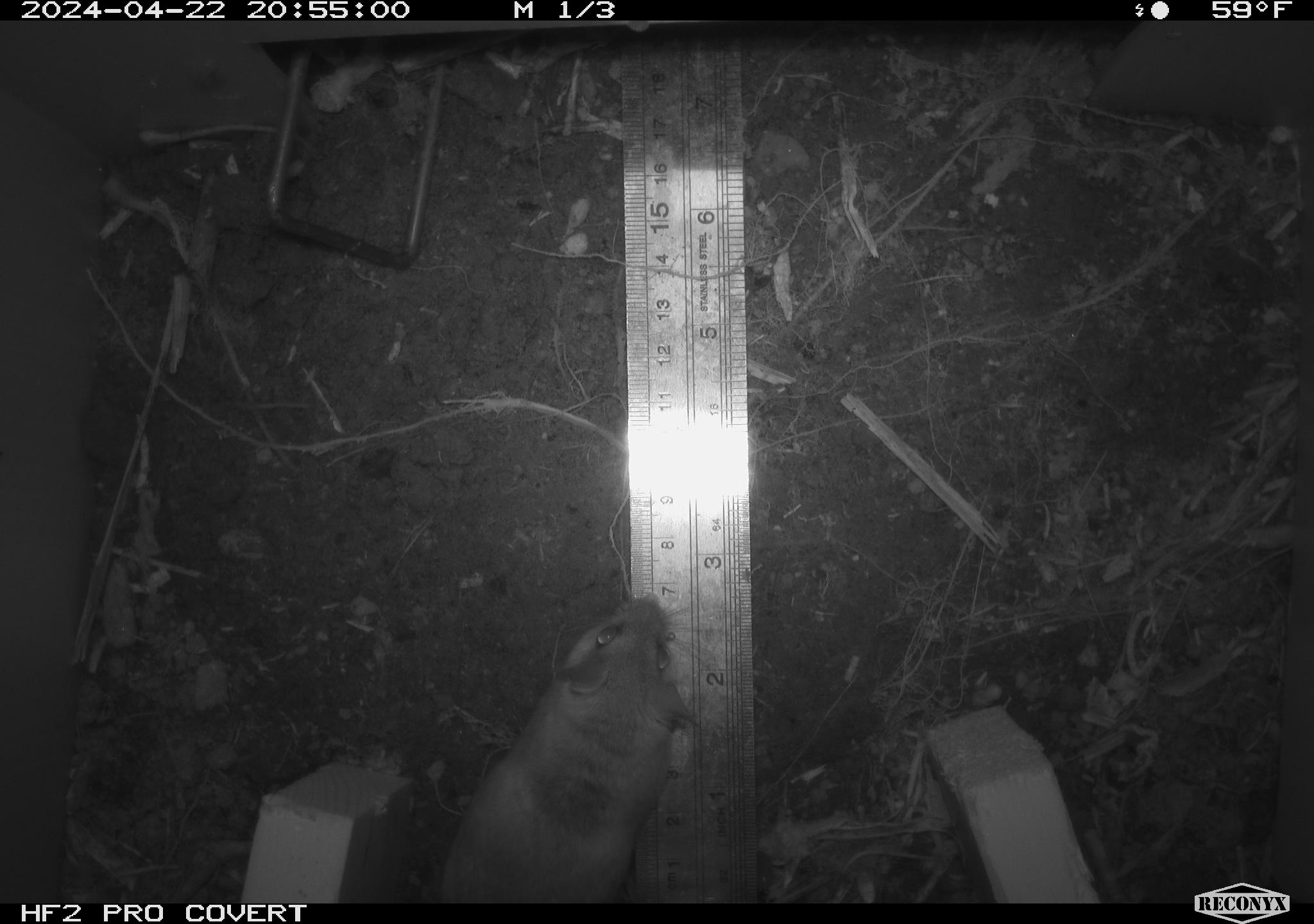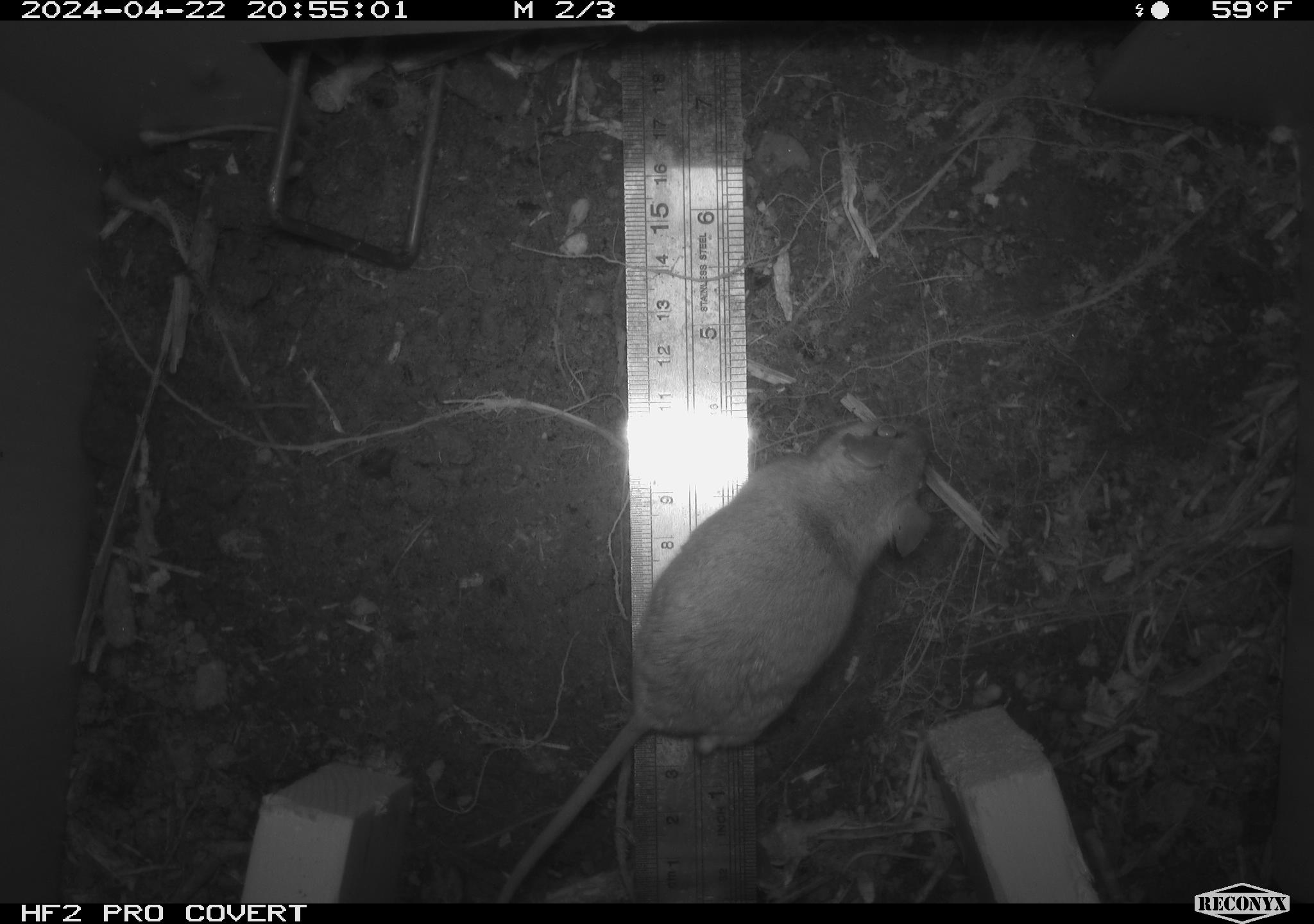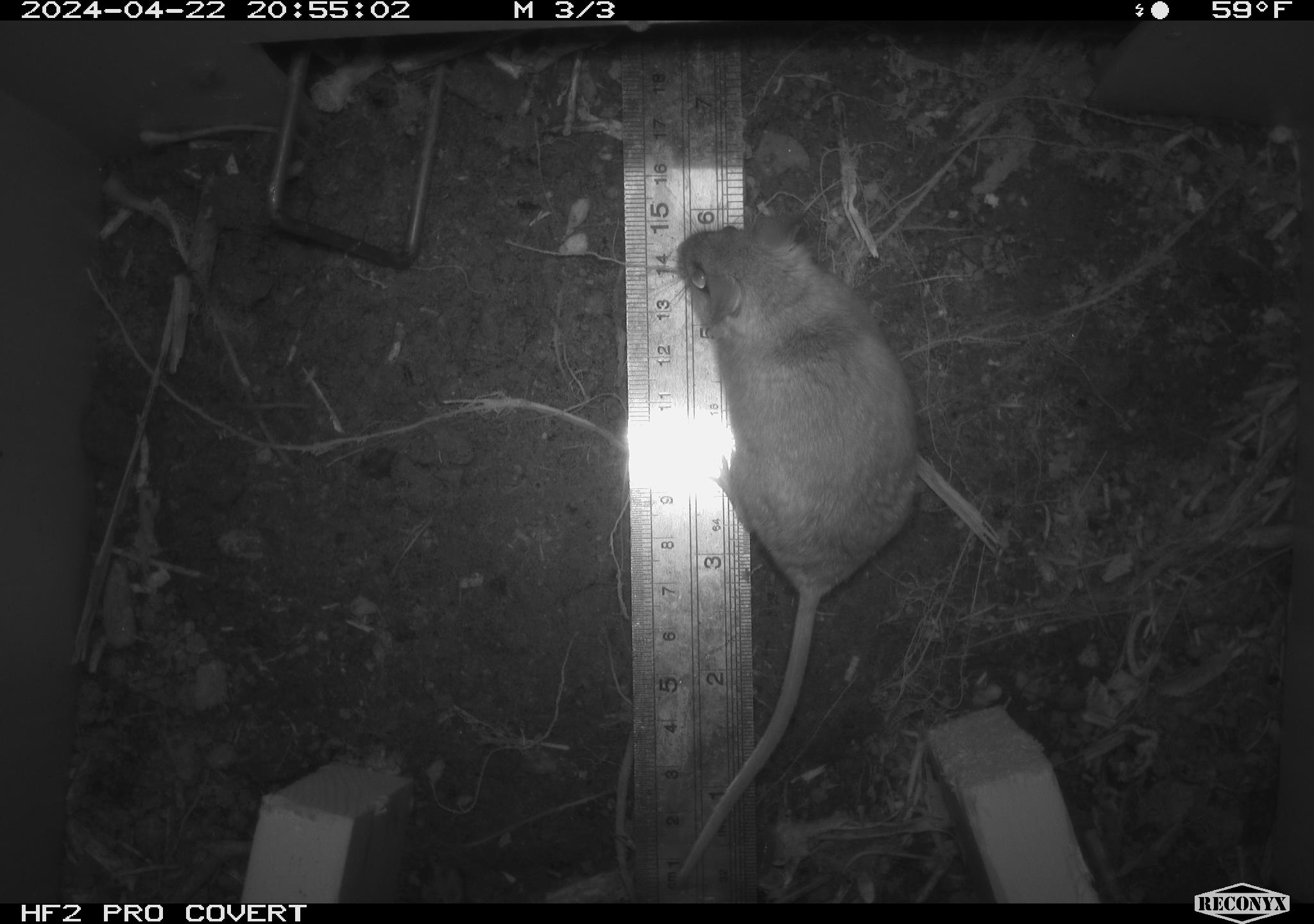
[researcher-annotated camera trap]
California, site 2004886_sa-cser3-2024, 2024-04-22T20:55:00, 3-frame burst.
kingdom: Animalia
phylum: Chordata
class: Mammalia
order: Rodentia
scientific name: Rodentia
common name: rodent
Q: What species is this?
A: Rodent (Rodentia).